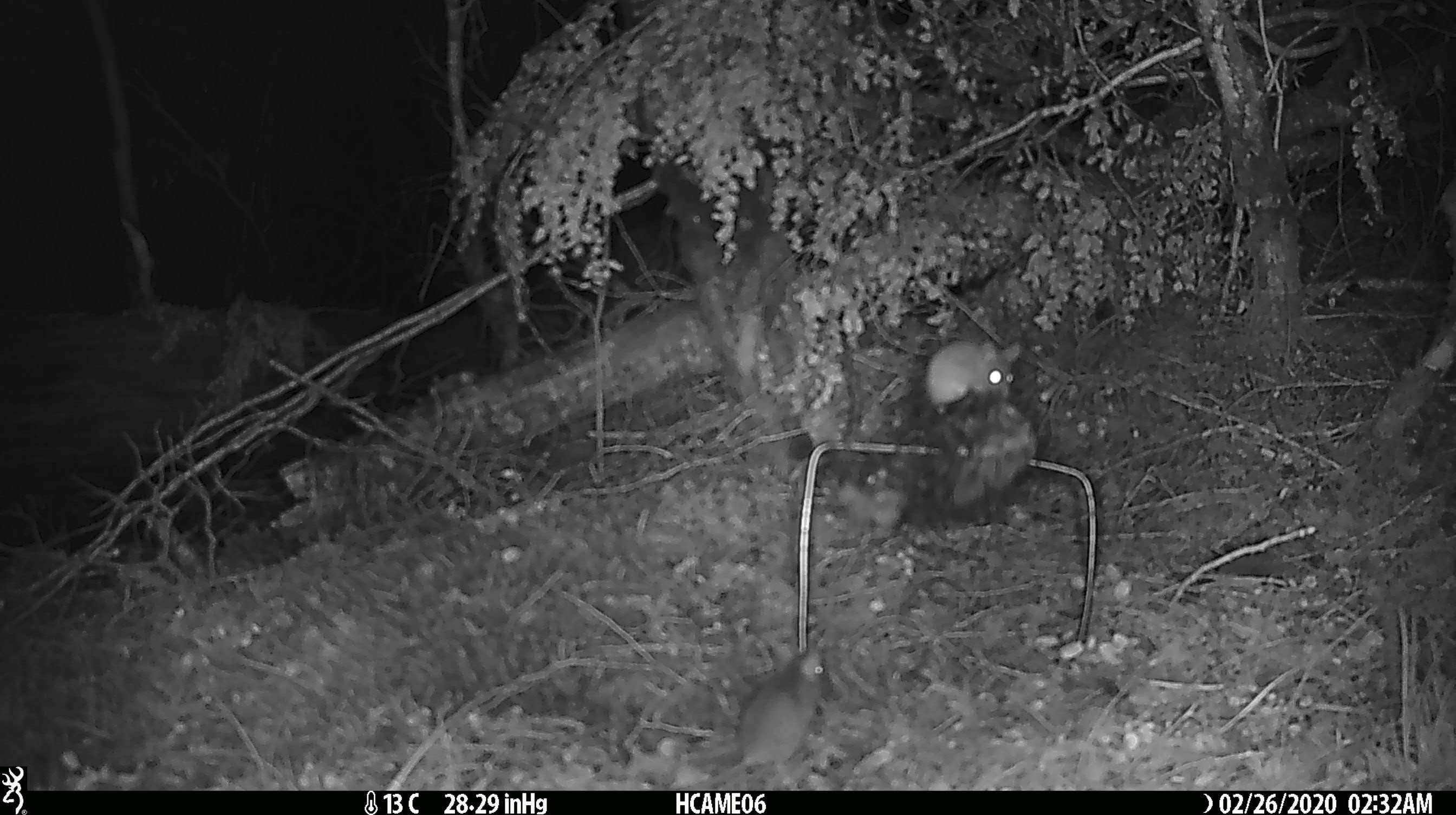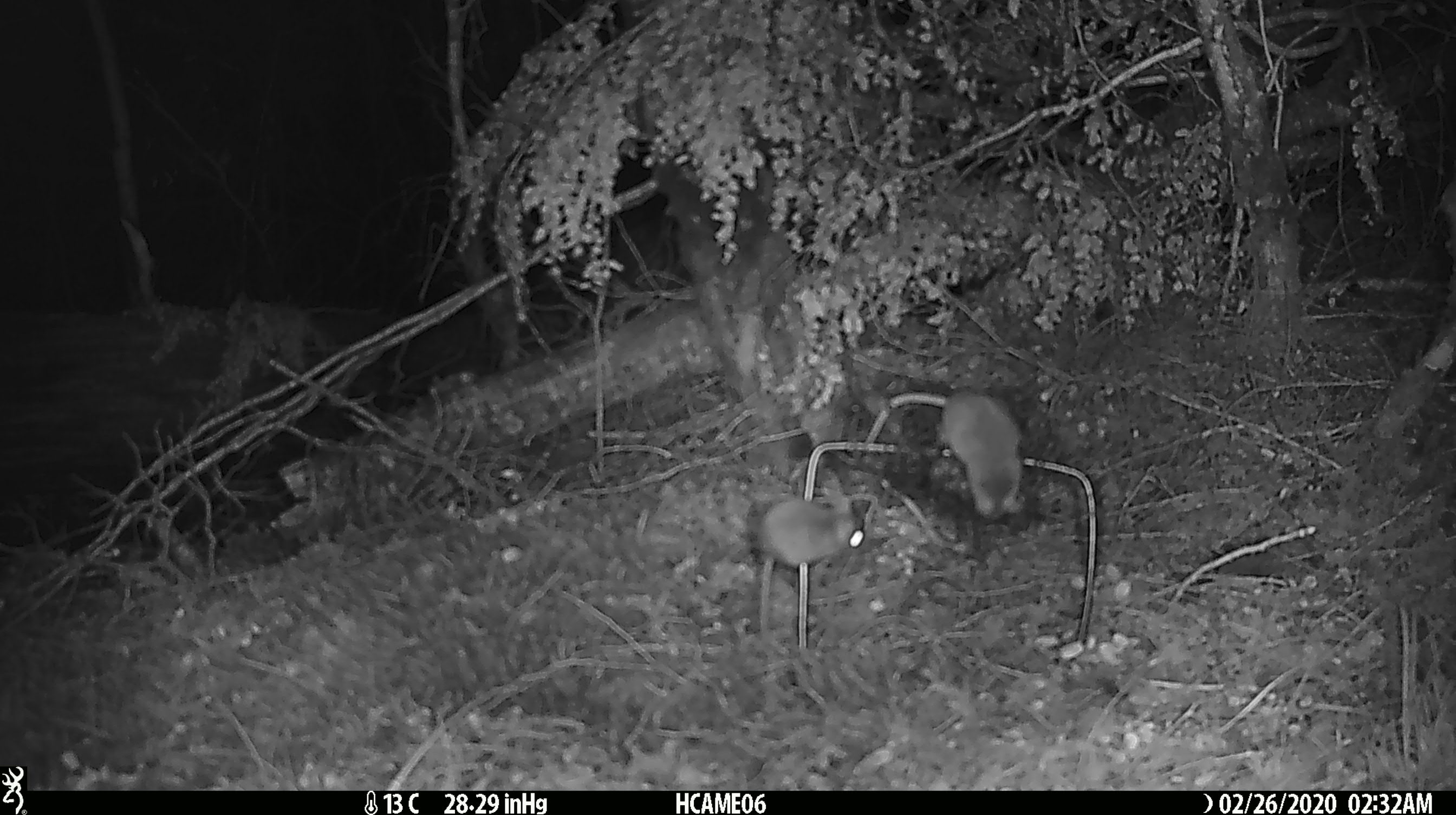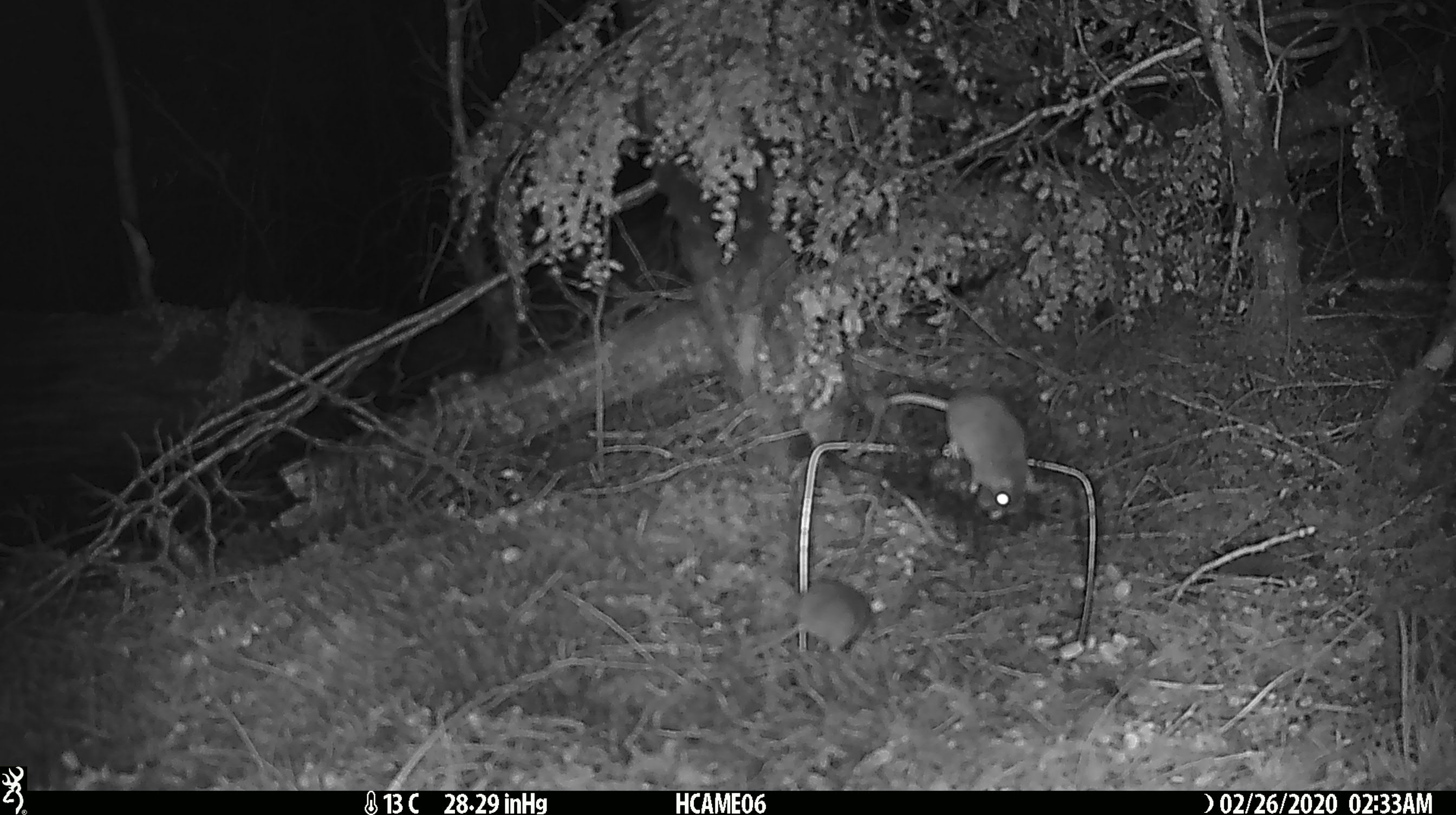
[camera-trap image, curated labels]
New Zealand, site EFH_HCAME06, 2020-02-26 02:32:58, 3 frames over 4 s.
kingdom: Animalia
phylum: Chordata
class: Mammalia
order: Rodentia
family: Muridae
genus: Mus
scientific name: Mus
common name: mouse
Mouse (Mus).